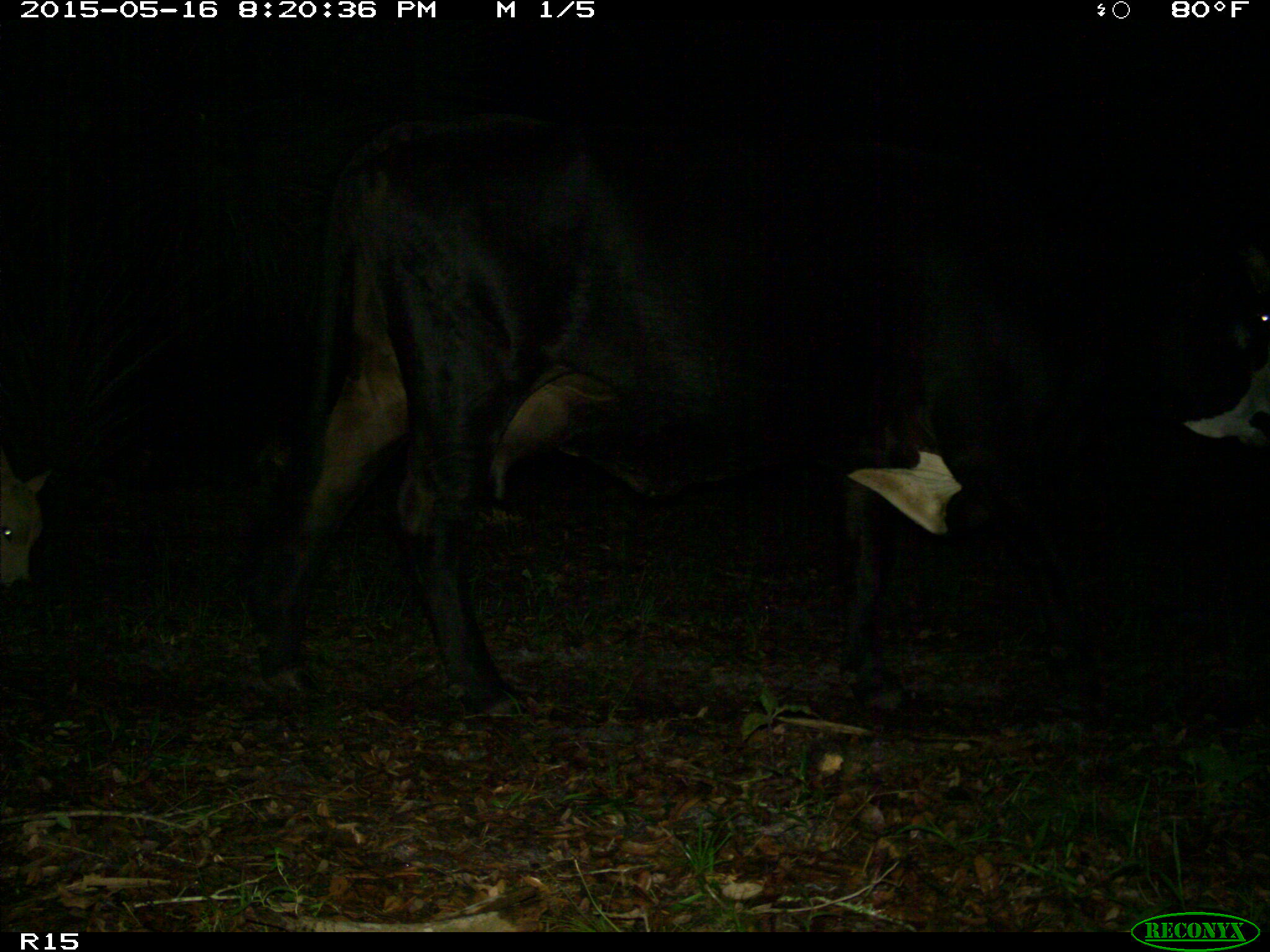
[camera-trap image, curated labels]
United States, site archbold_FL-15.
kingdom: Animalia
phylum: Chordata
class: Mammalia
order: Artiodactyla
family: Bovidae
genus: Bos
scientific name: Bos taurus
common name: domestic cow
Bos taurus (domestic cow).